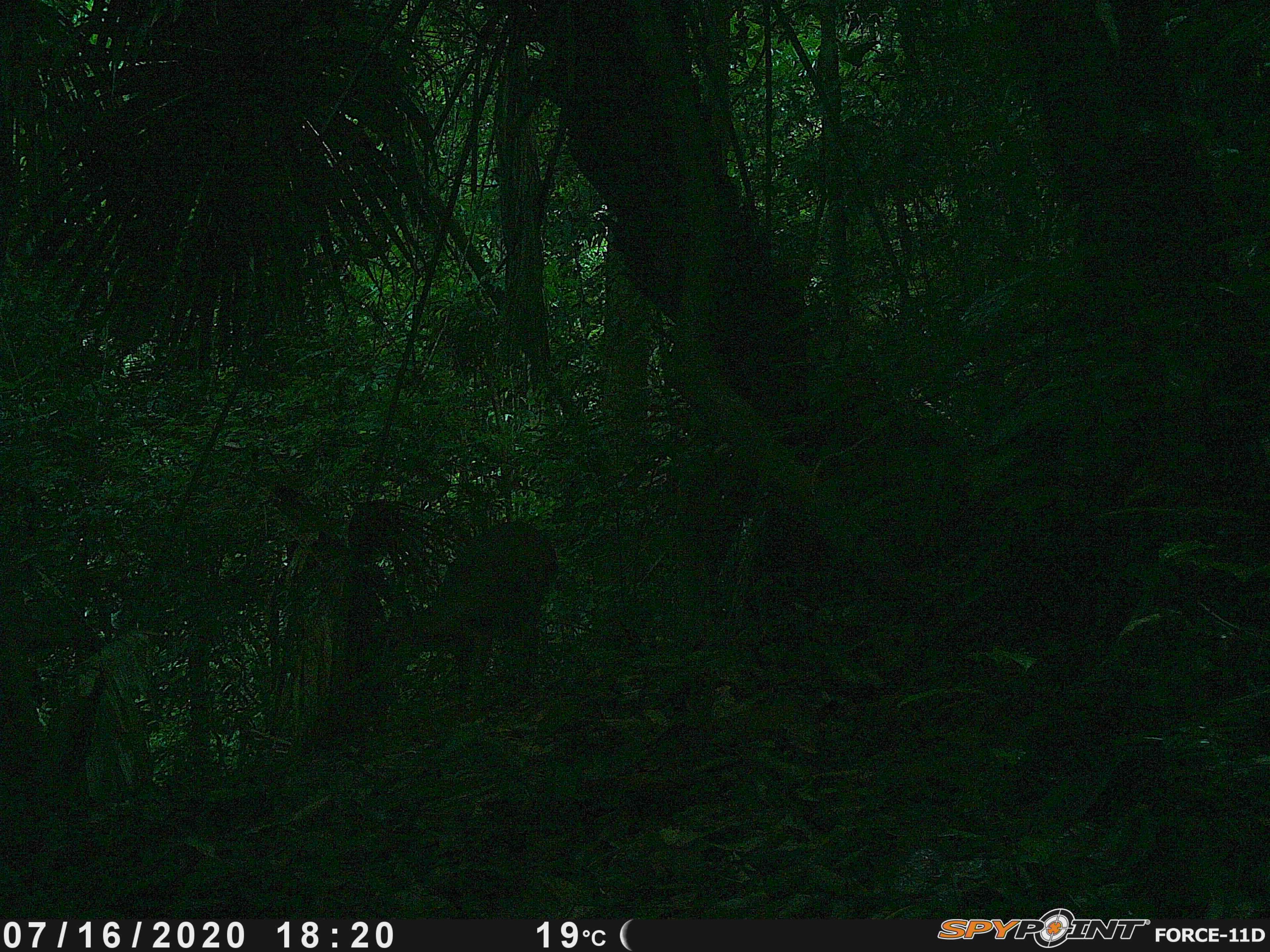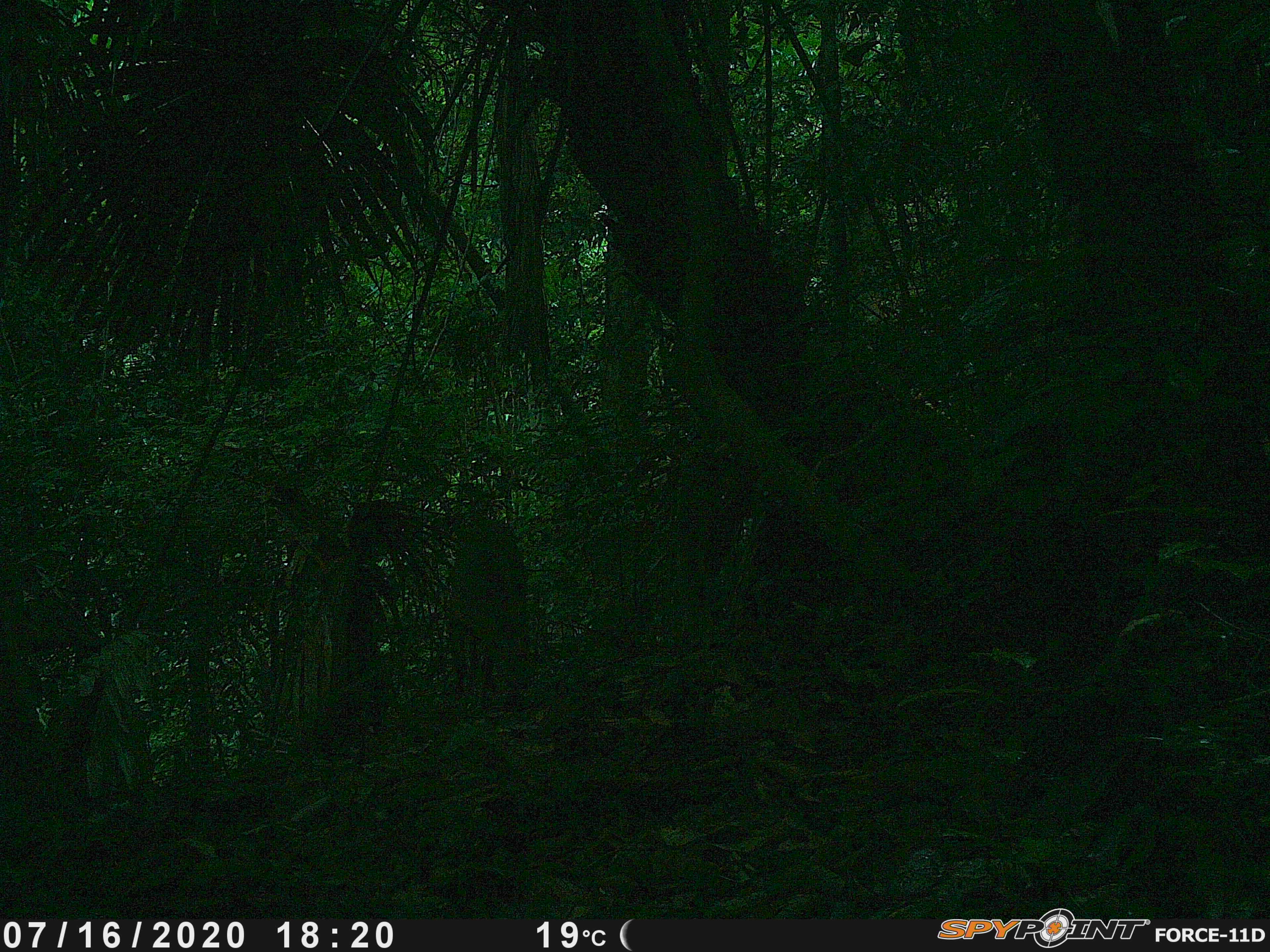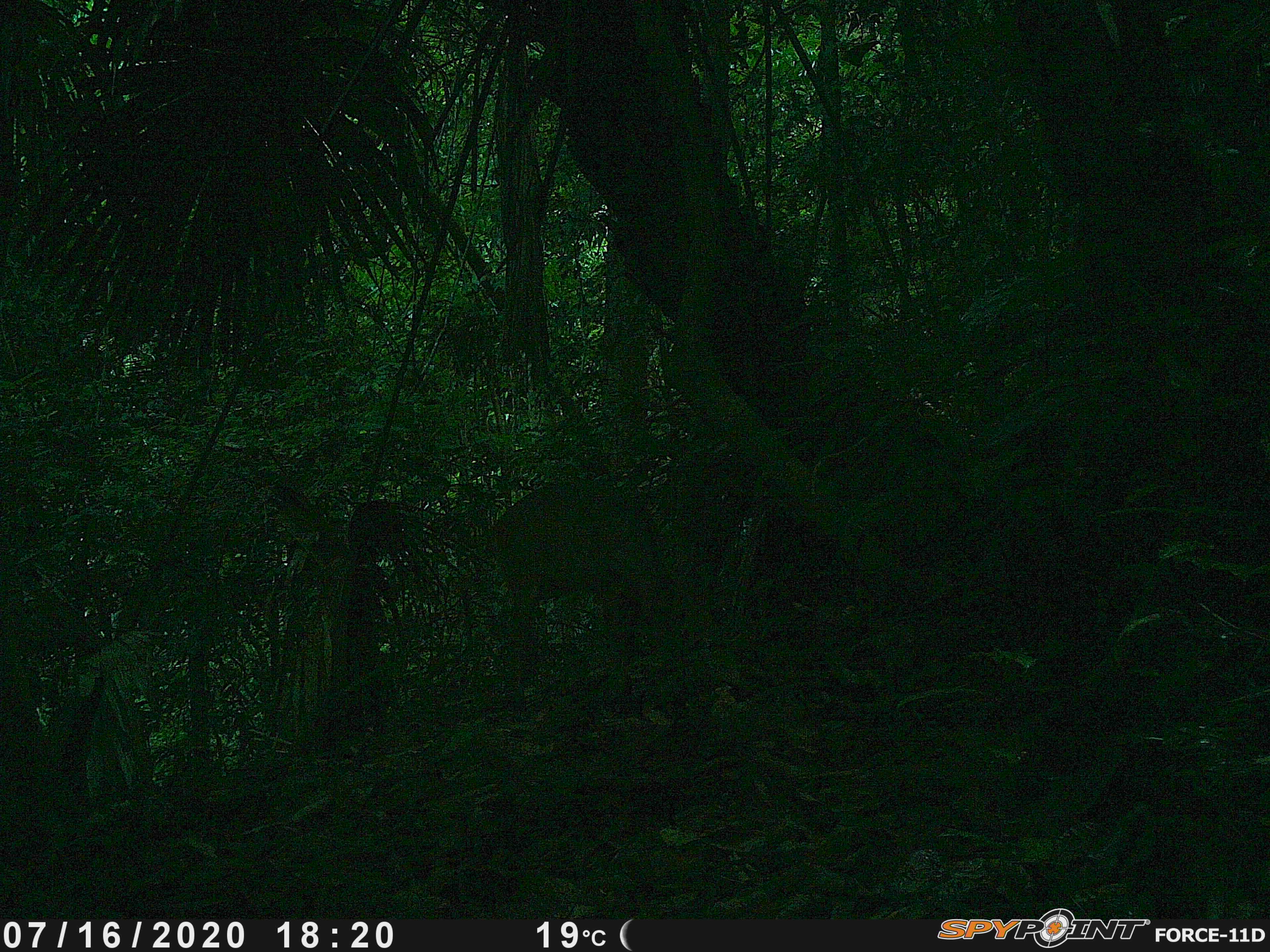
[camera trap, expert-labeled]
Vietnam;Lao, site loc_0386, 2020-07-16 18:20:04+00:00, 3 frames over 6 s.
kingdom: Animalia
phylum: Chordata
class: Mammalia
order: Artiodactyla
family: Cervidae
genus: Muntiacus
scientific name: Muntiacus vuquangensis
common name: large-antlered muntjac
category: large antlered muntjac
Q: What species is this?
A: Large antlered muntjac (large-antlered muntjac) (Muntiacus vuquangensis).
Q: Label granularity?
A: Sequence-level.